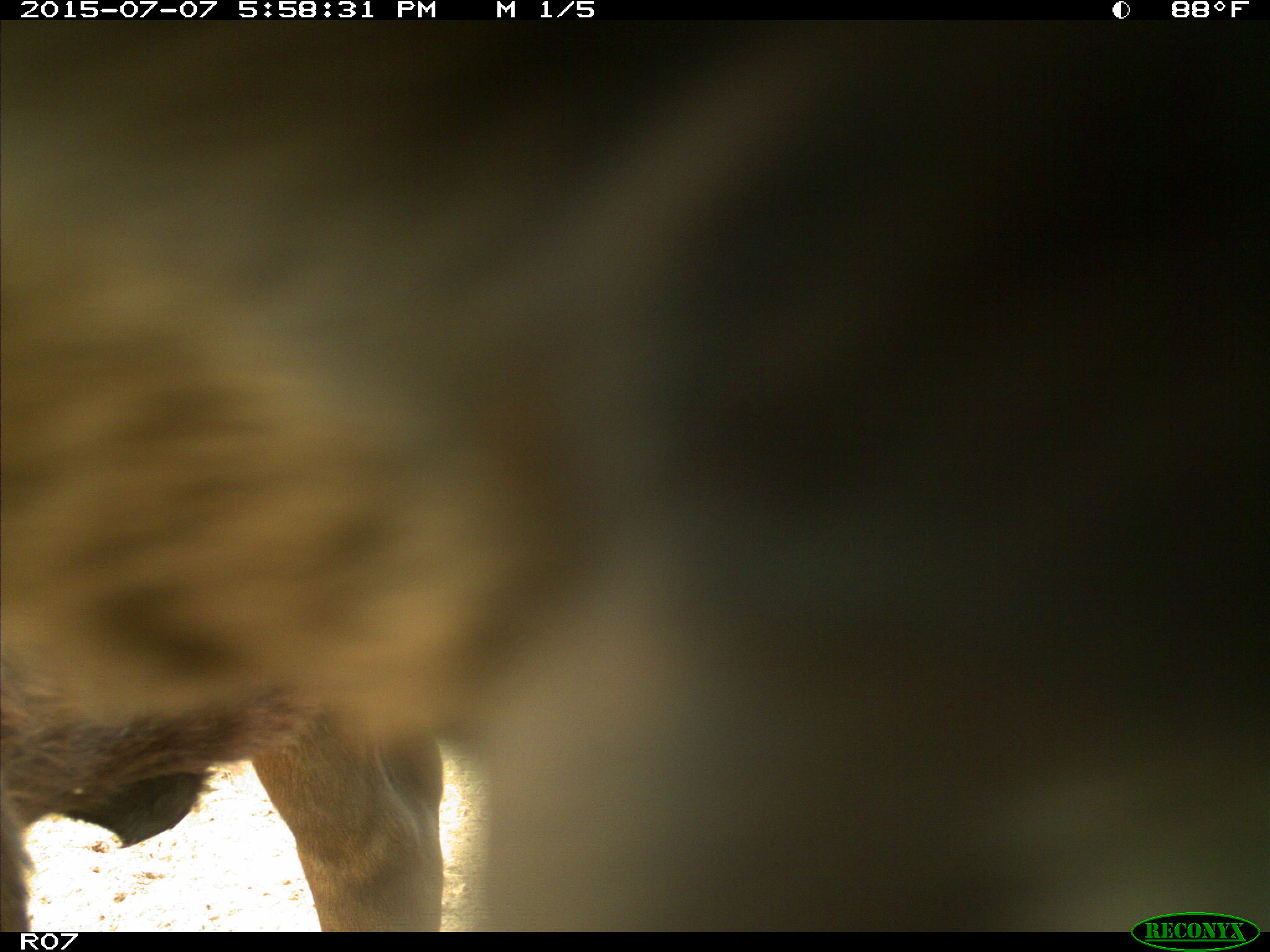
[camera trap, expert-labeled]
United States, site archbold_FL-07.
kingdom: Animalia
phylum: Chordata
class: Mammalia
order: Artiodactyla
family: Bovidae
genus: Bos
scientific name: Bos taurus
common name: domestic cow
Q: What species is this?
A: Bos taurus (domestic cow).